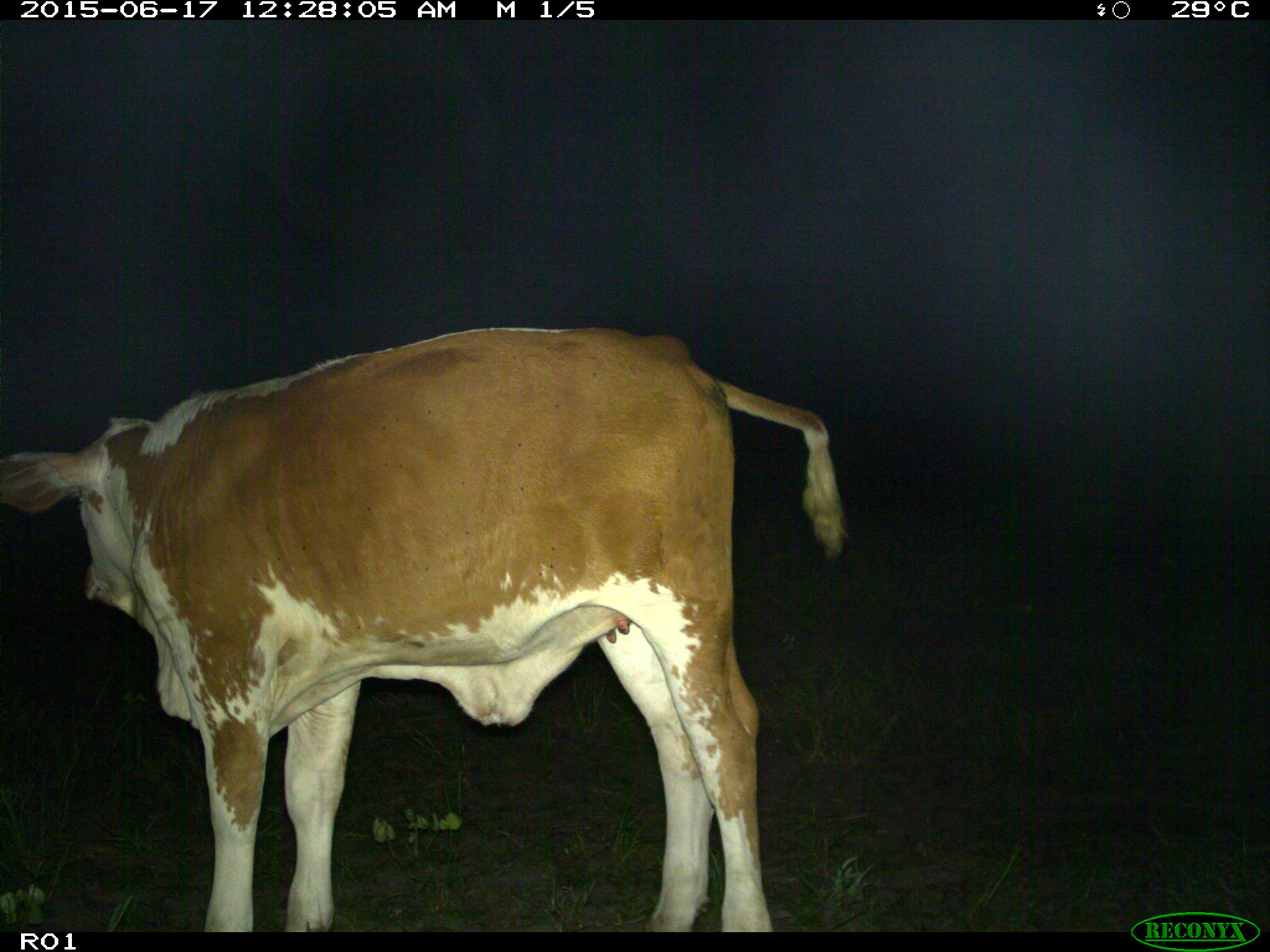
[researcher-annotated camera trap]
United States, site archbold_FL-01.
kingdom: Animalia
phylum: Chordata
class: Mammalia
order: Artiodactyla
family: Bovidae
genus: Bos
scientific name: Bos taurus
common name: domestic cow